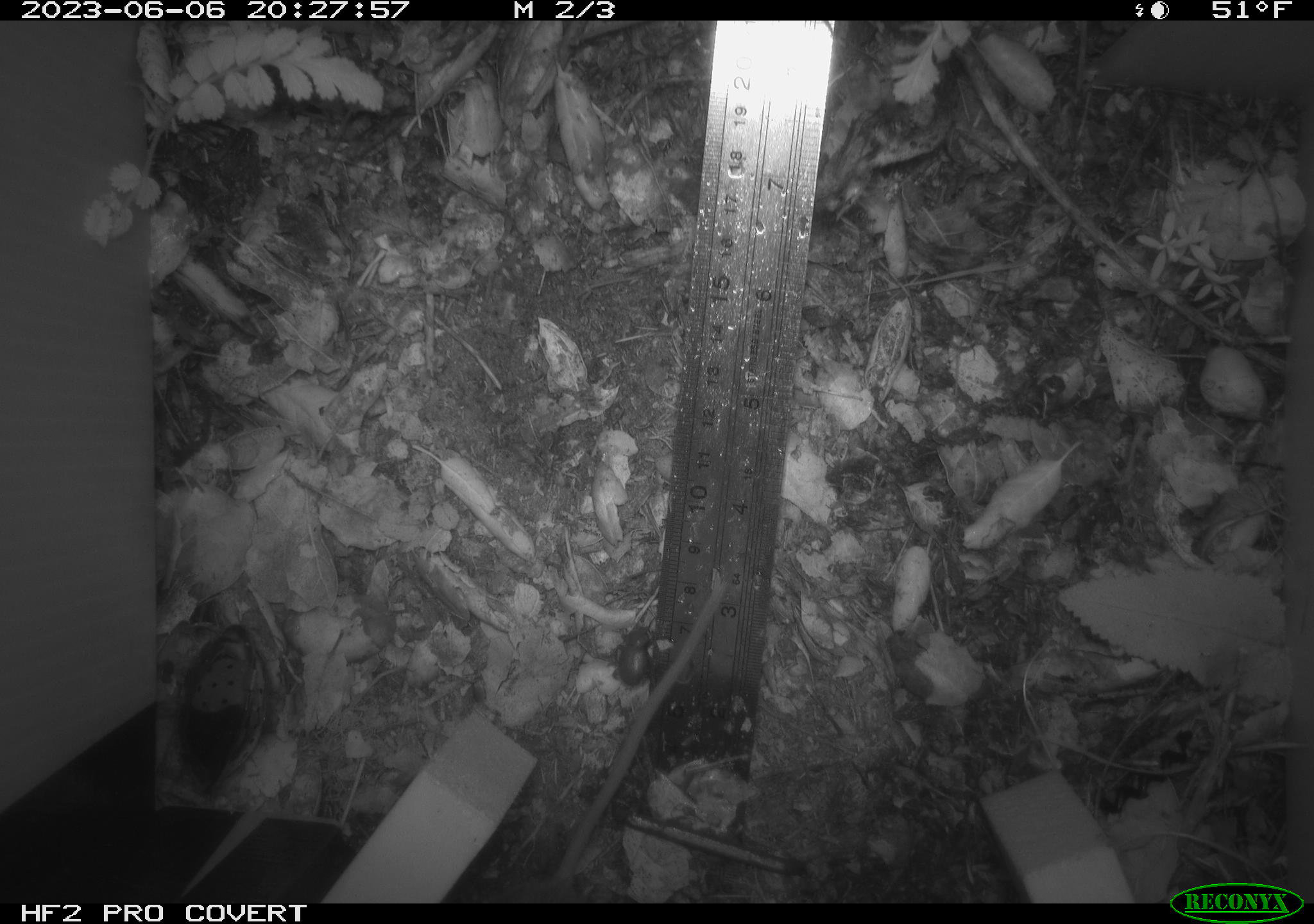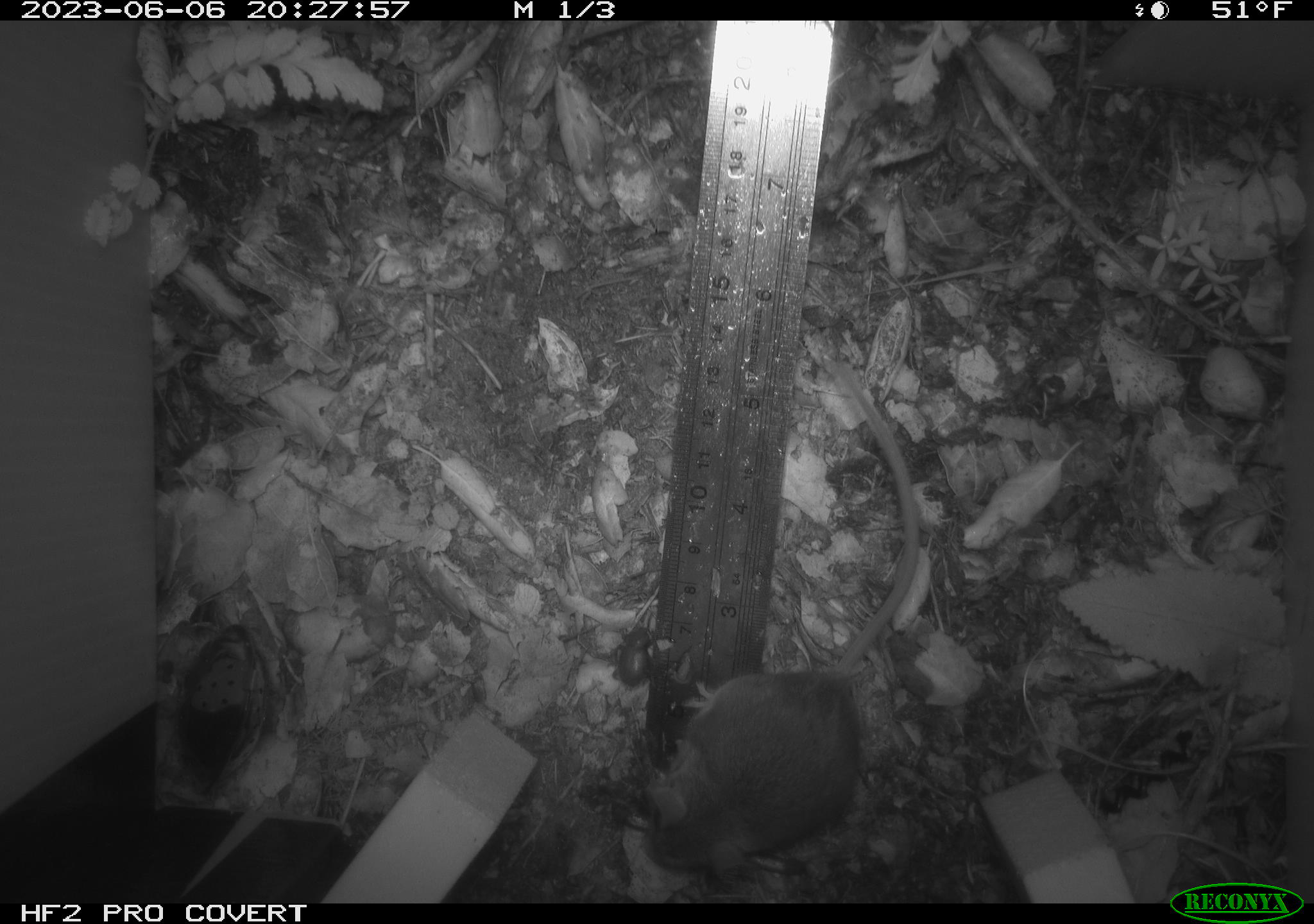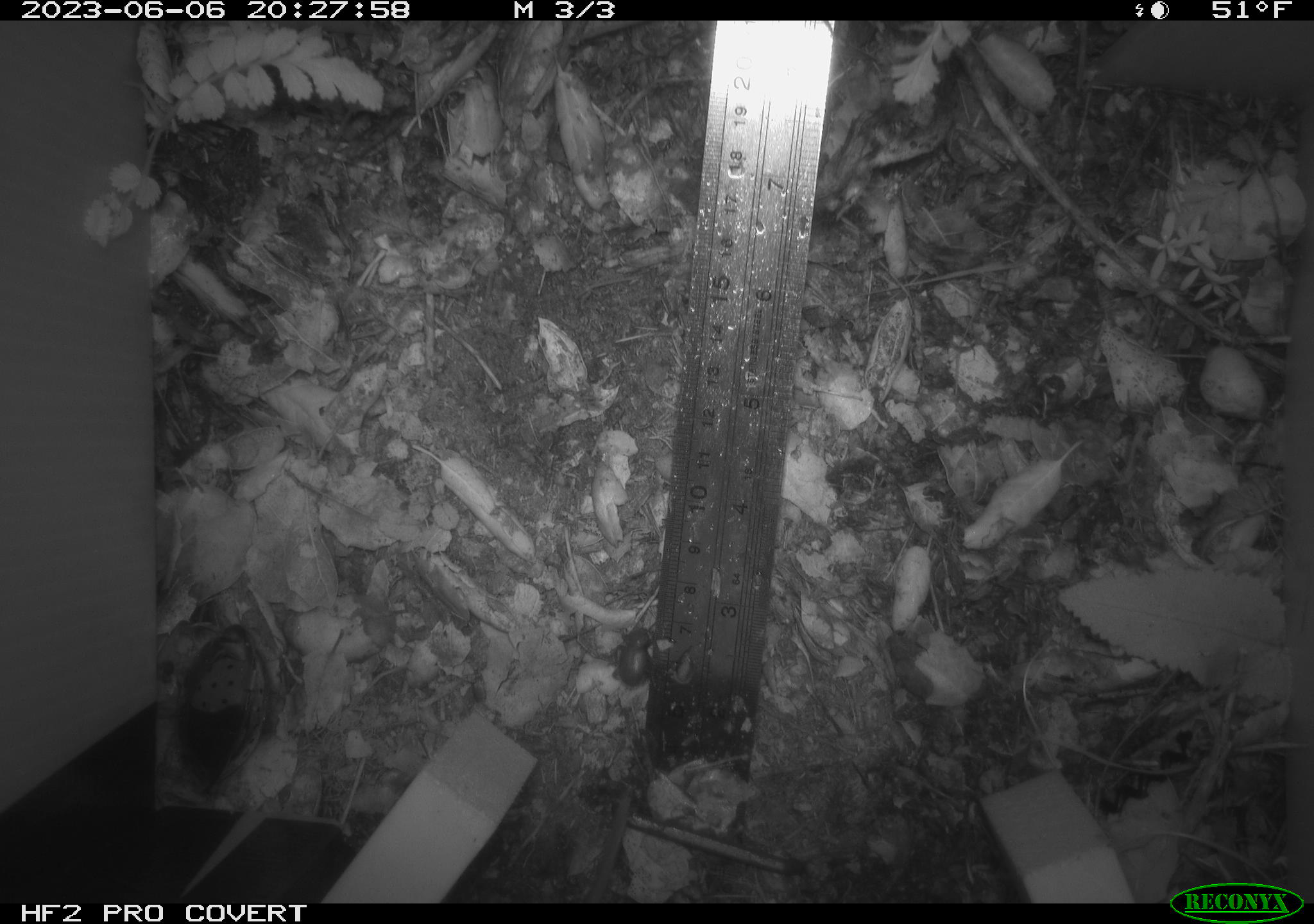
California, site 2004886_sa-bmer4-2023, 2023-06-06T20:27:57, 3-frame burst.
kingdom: Animalia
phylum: Chordata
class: Mammalia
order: Rodentia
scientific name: Rodentia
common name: mouse species